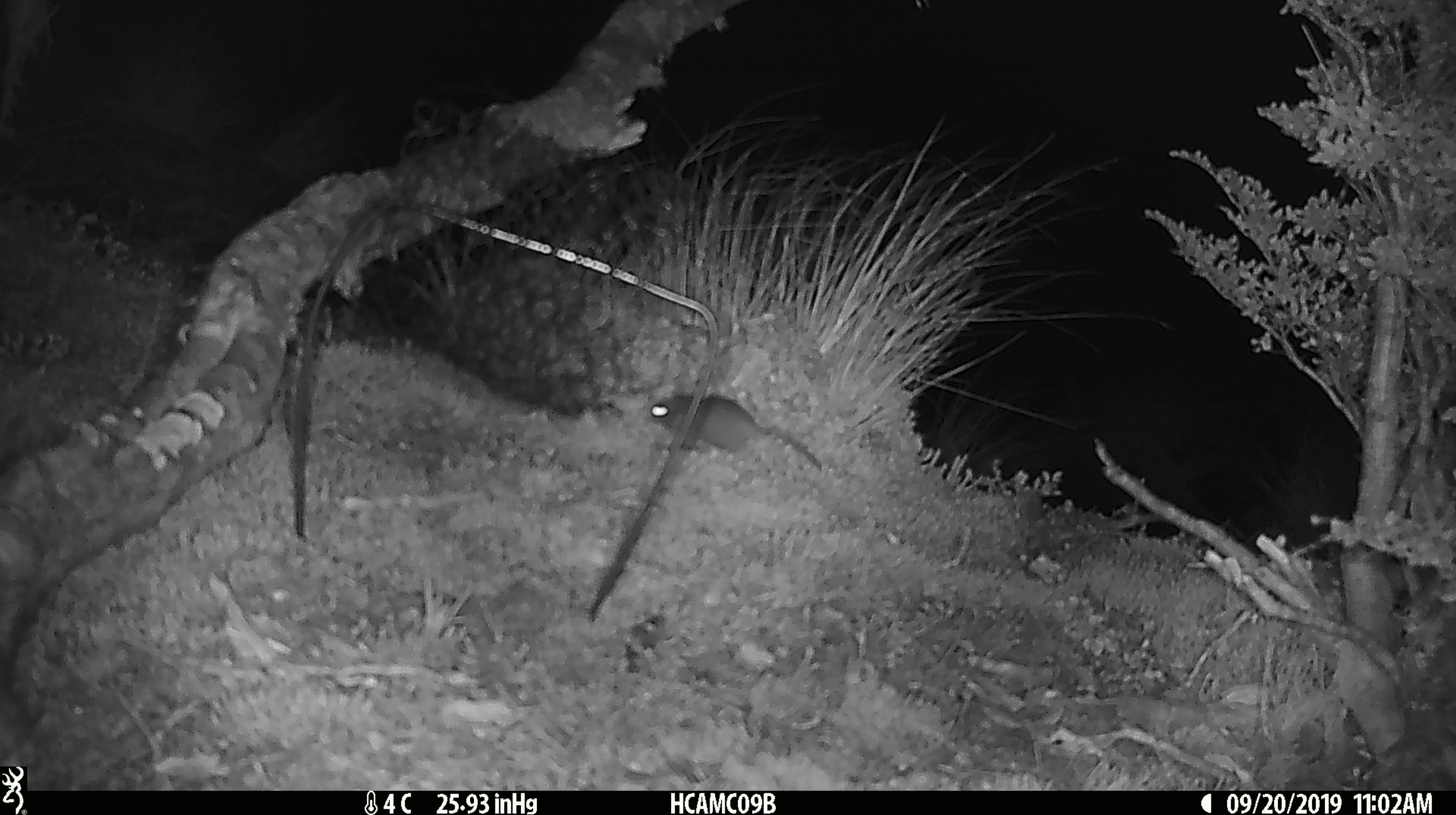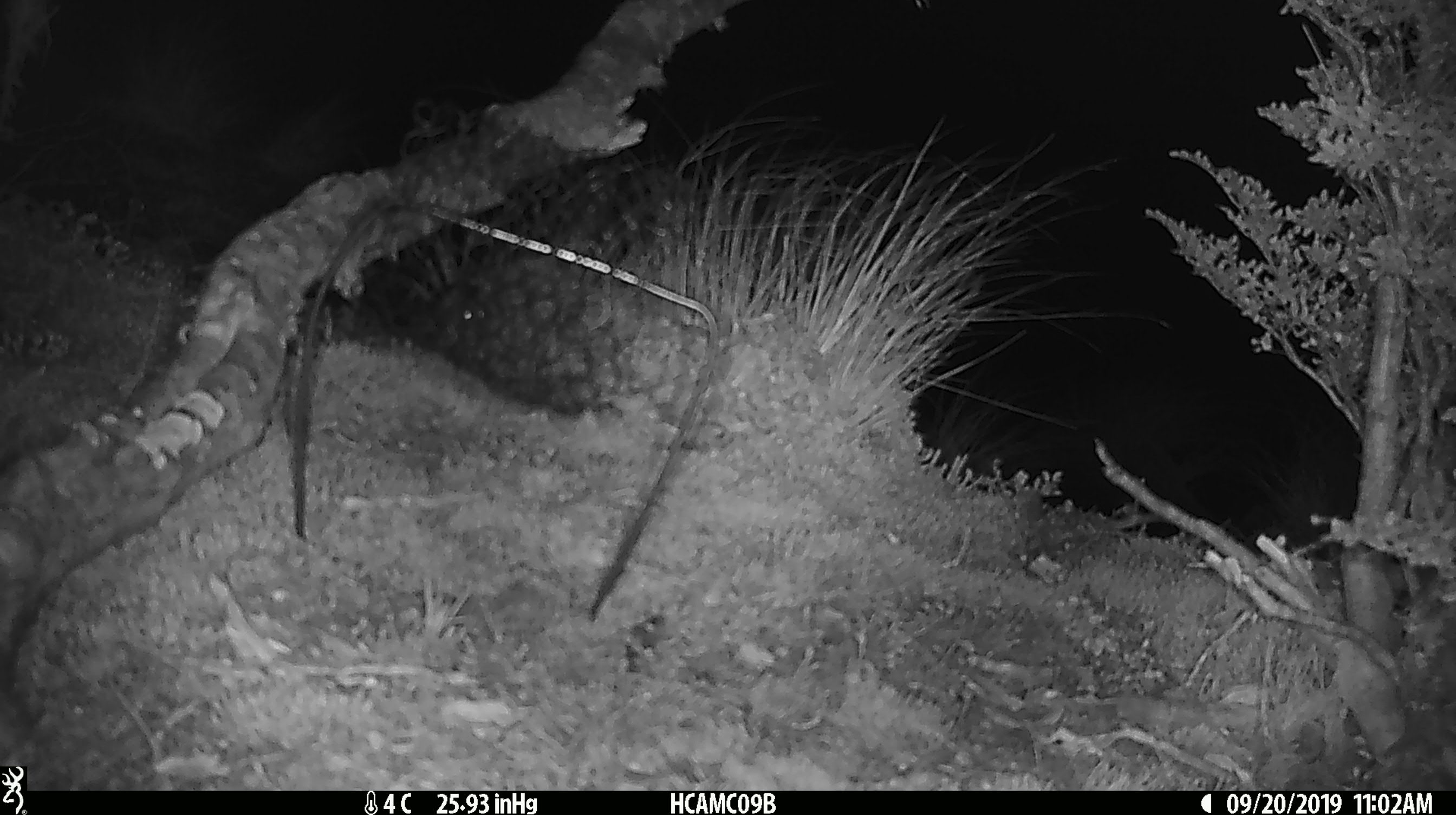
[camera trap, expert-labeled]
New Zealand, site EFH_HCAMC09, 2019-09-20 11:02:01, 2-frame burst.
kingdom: Animalia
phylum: Chordata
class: Mammalia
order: Rodentia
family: Muridae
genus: Mus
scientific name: Mus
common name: mouse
Mouse (Mus).